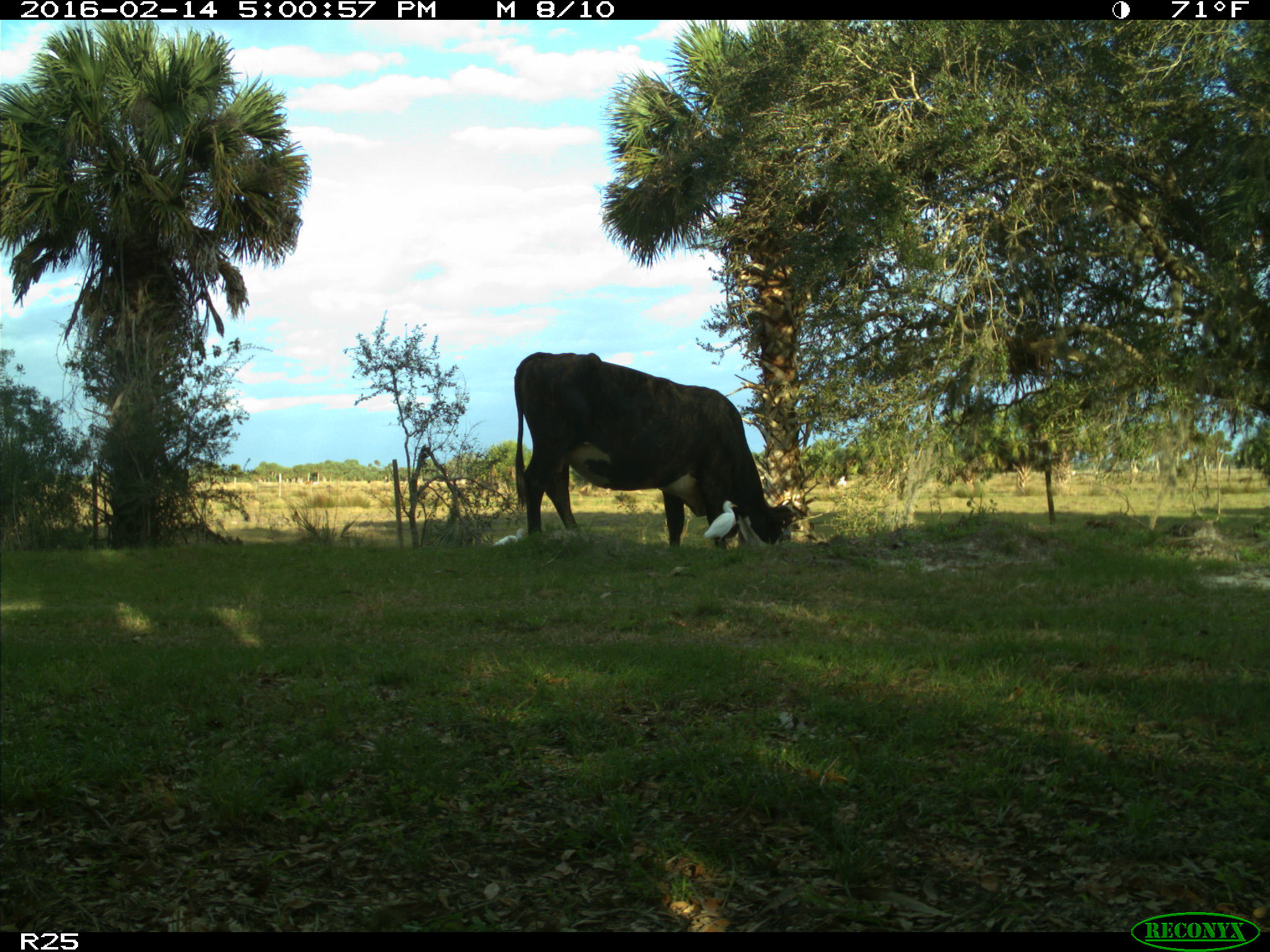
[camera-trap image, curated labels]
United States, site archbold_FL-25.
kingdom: Animalia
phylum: Chordata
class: Mammalia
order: Artiodactyla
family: Bovidae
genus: Bos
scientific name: Bos taurus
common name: domestic cow